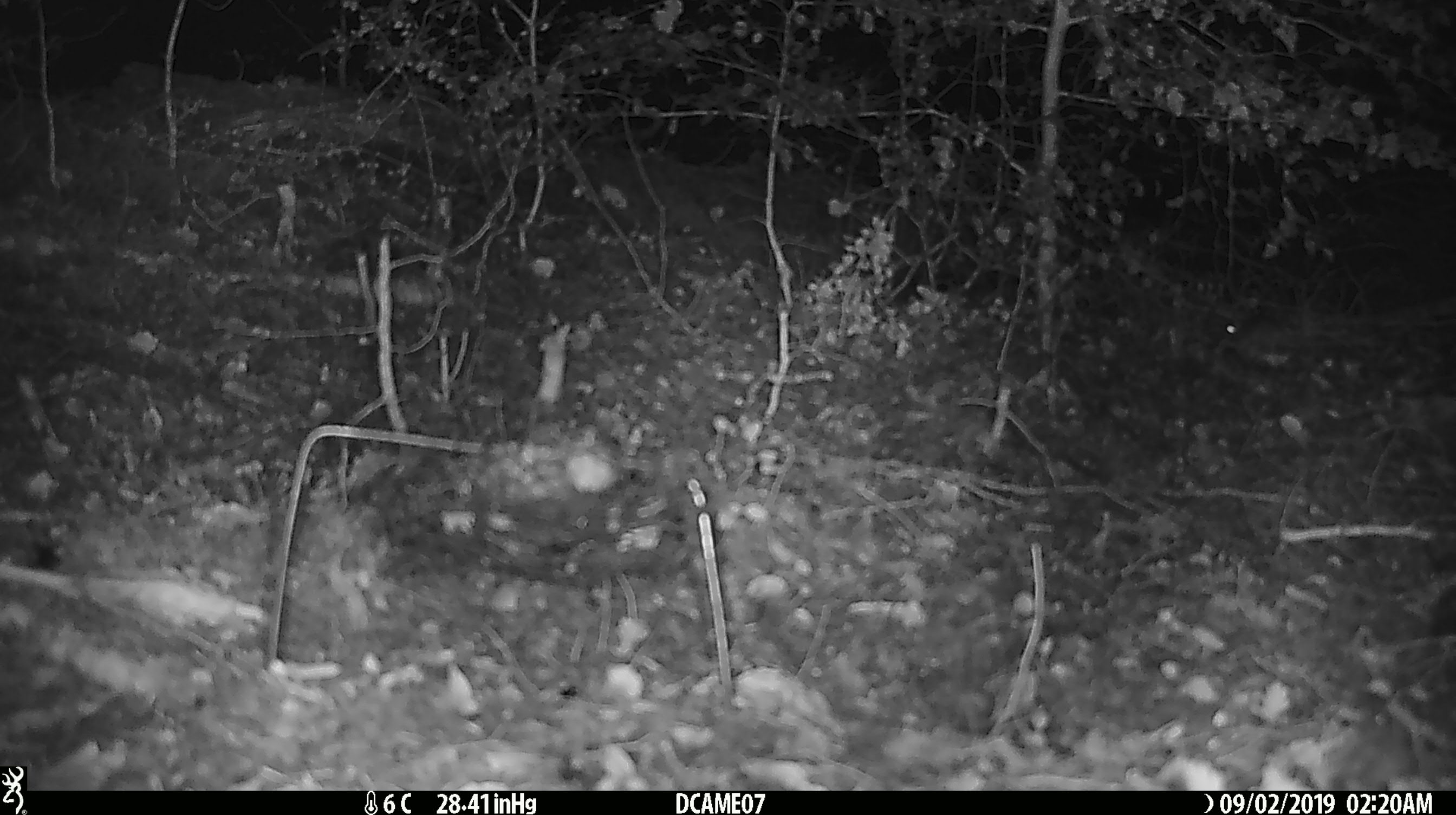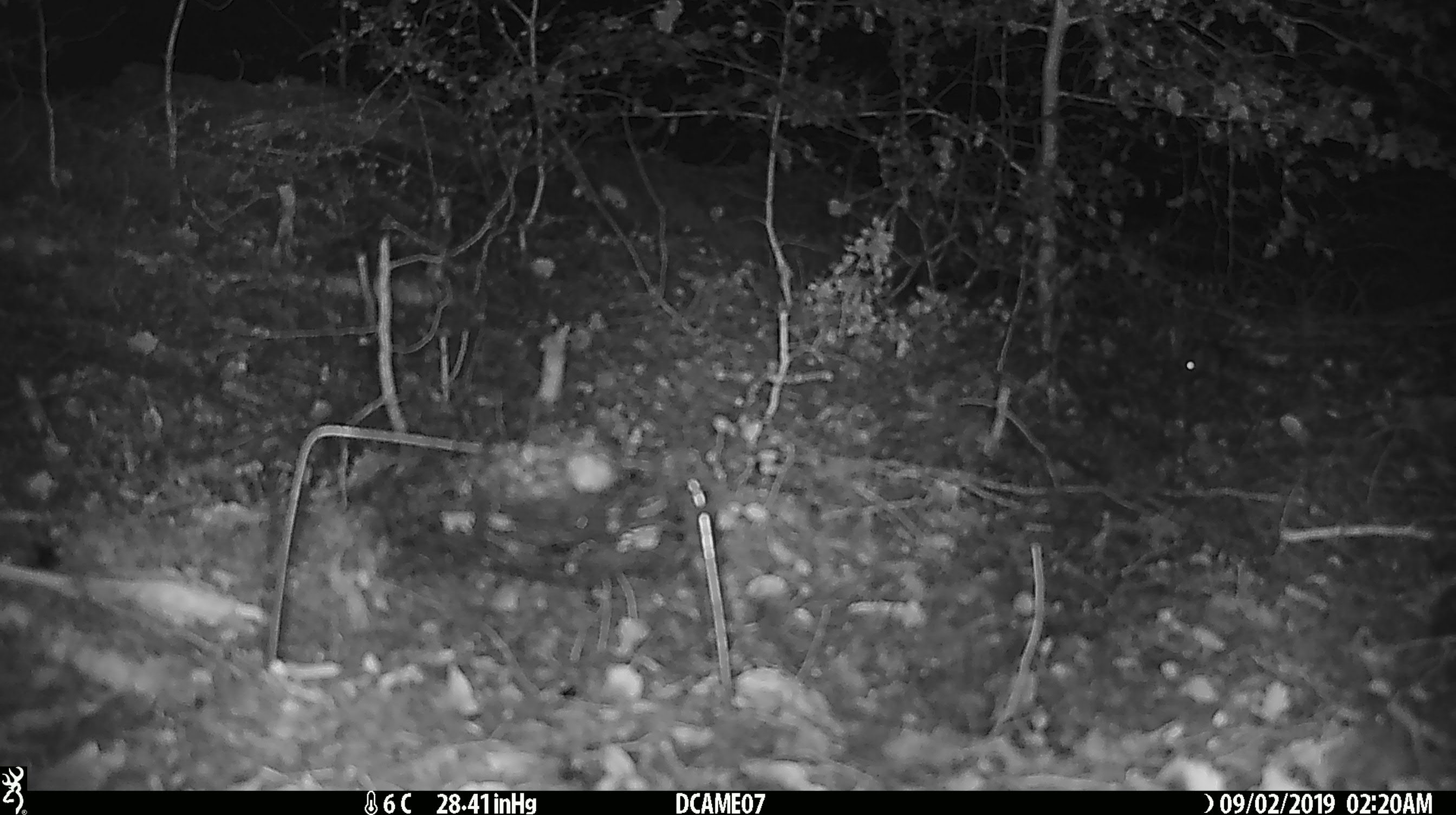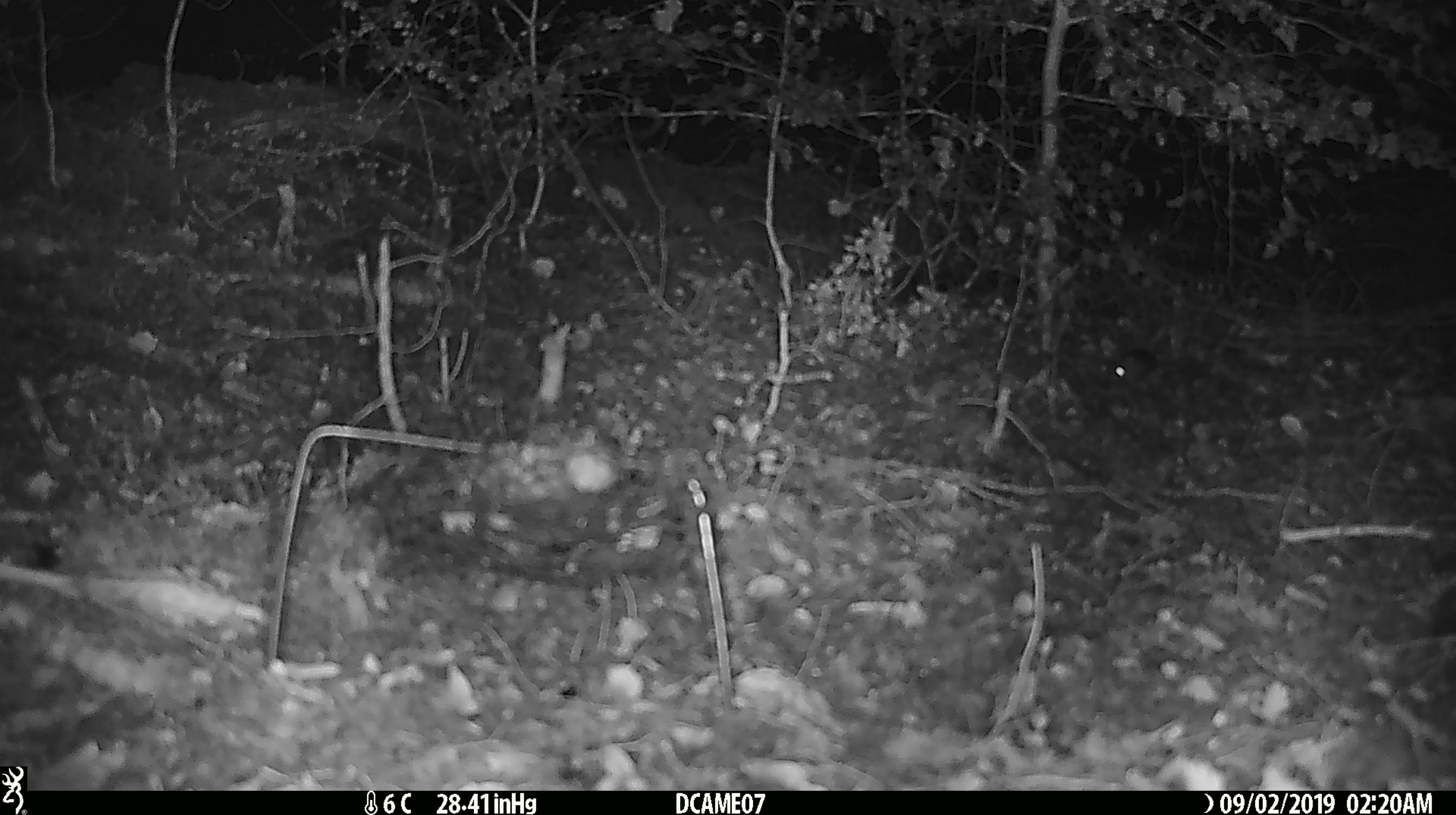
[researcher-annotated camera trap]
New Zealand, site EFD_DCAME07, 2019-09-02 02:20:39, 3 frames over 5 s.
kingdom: Animalia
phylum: Chordata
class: Mammalia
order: Rodentia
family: Muridae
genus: Mus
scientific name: Mus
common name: mouse